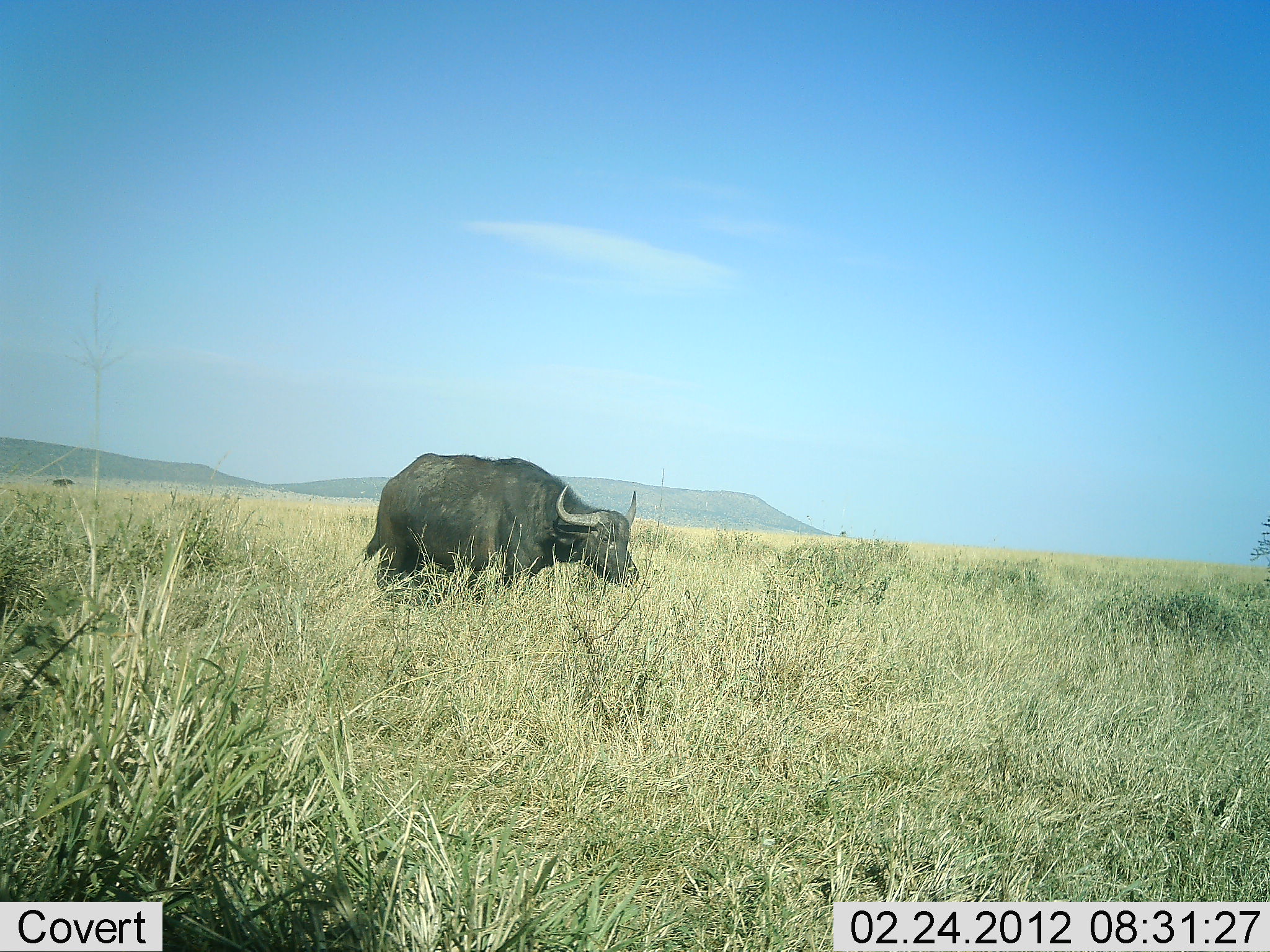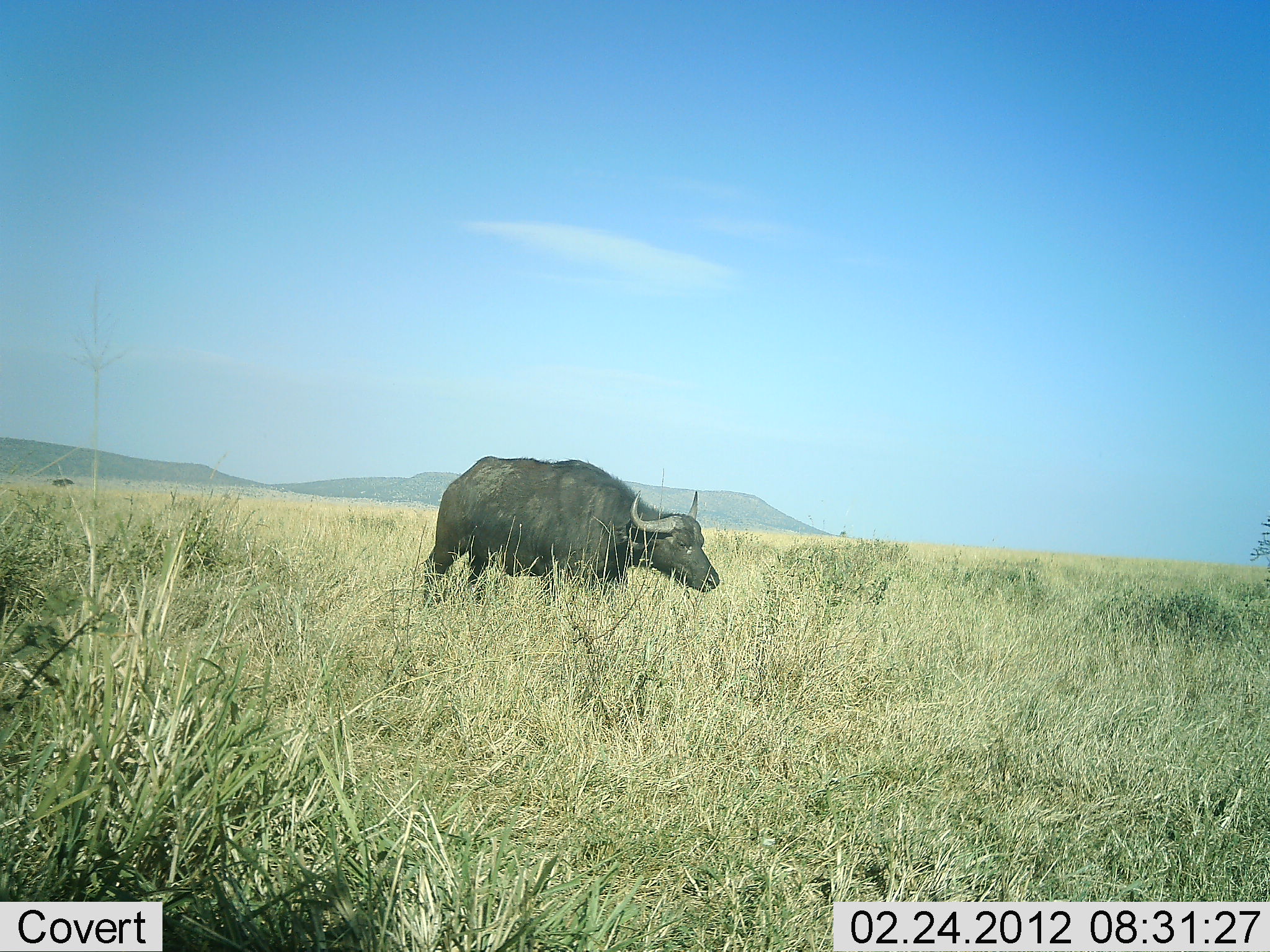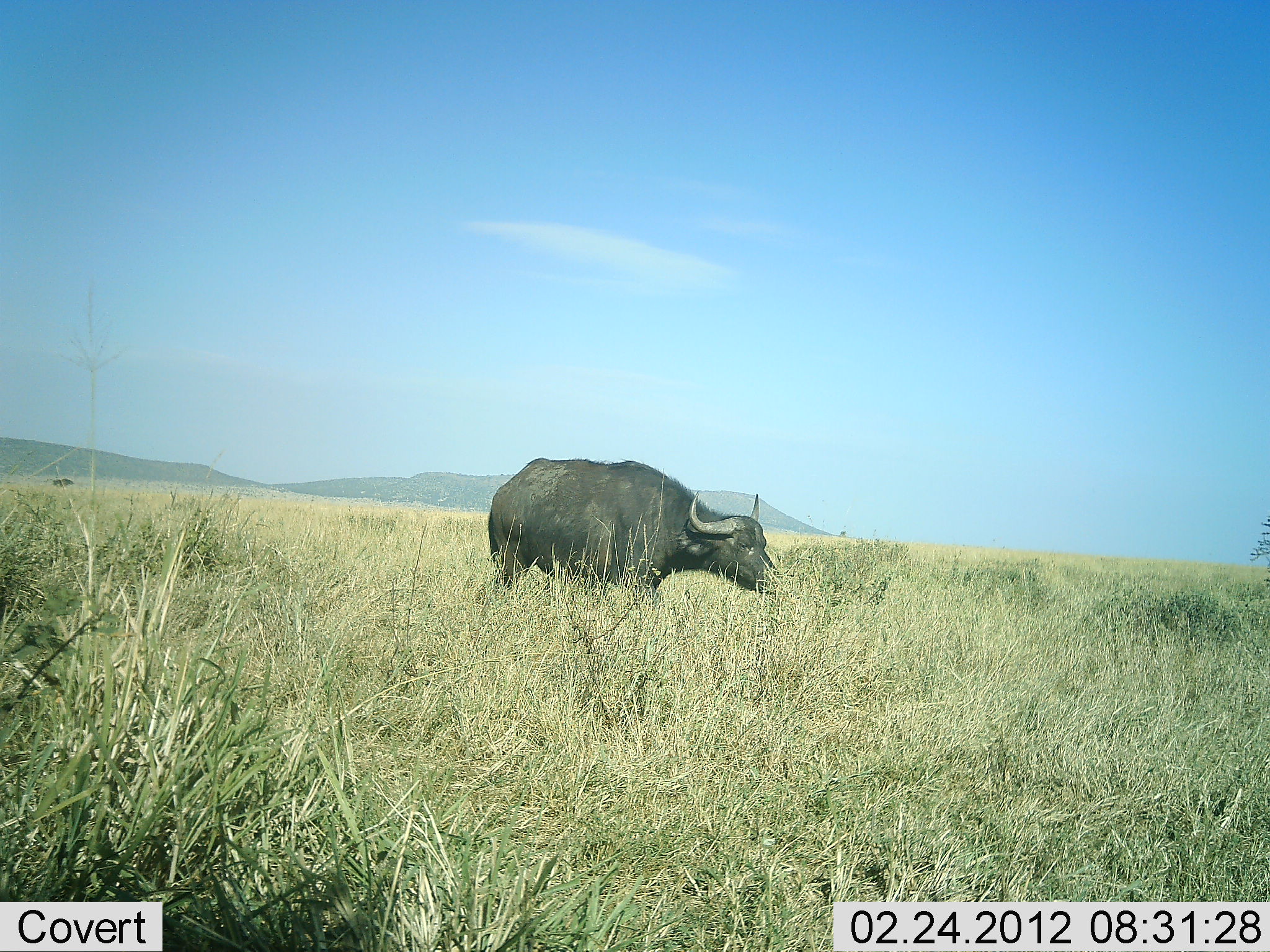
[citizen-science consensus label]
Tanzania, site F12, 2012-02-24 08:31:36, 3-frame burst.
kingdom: Animalia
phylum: Chordata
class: Mammalia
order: Artiodactyla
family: Bovidae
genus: Syncerus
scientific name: Syncerus caffer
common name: cape buffalo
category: buffalo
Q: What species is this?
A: Buffalo (cape buffalo) (Syncerus caffer).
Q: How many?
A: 1.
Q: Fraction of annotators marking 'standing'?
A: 4%.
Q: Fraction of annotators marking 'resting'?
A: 0%.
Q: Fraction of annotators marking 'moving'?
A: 96%.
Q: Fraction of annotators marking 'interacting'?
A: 0%.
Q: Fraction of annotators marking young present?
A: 0%.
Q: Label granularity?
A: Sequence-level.